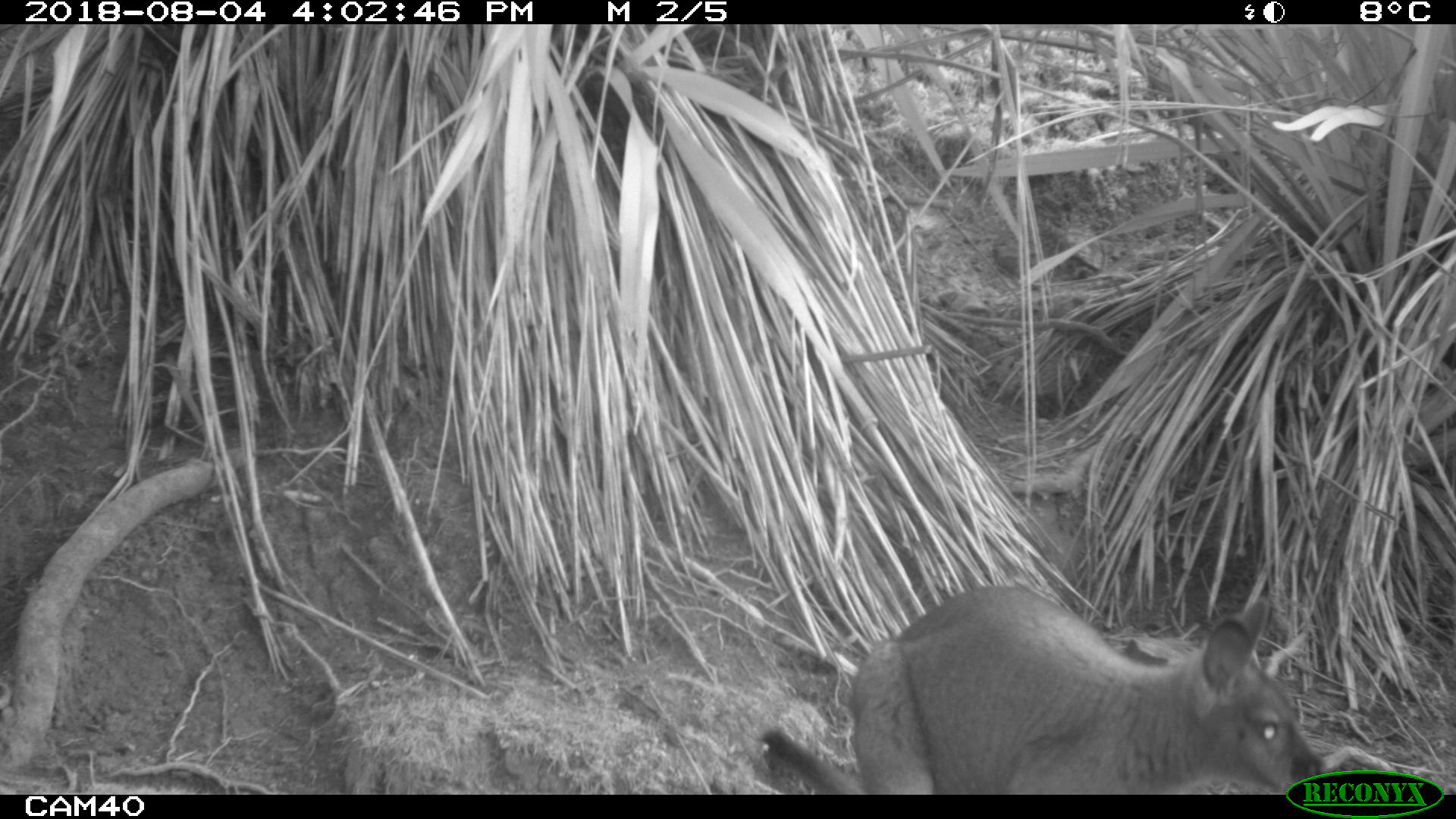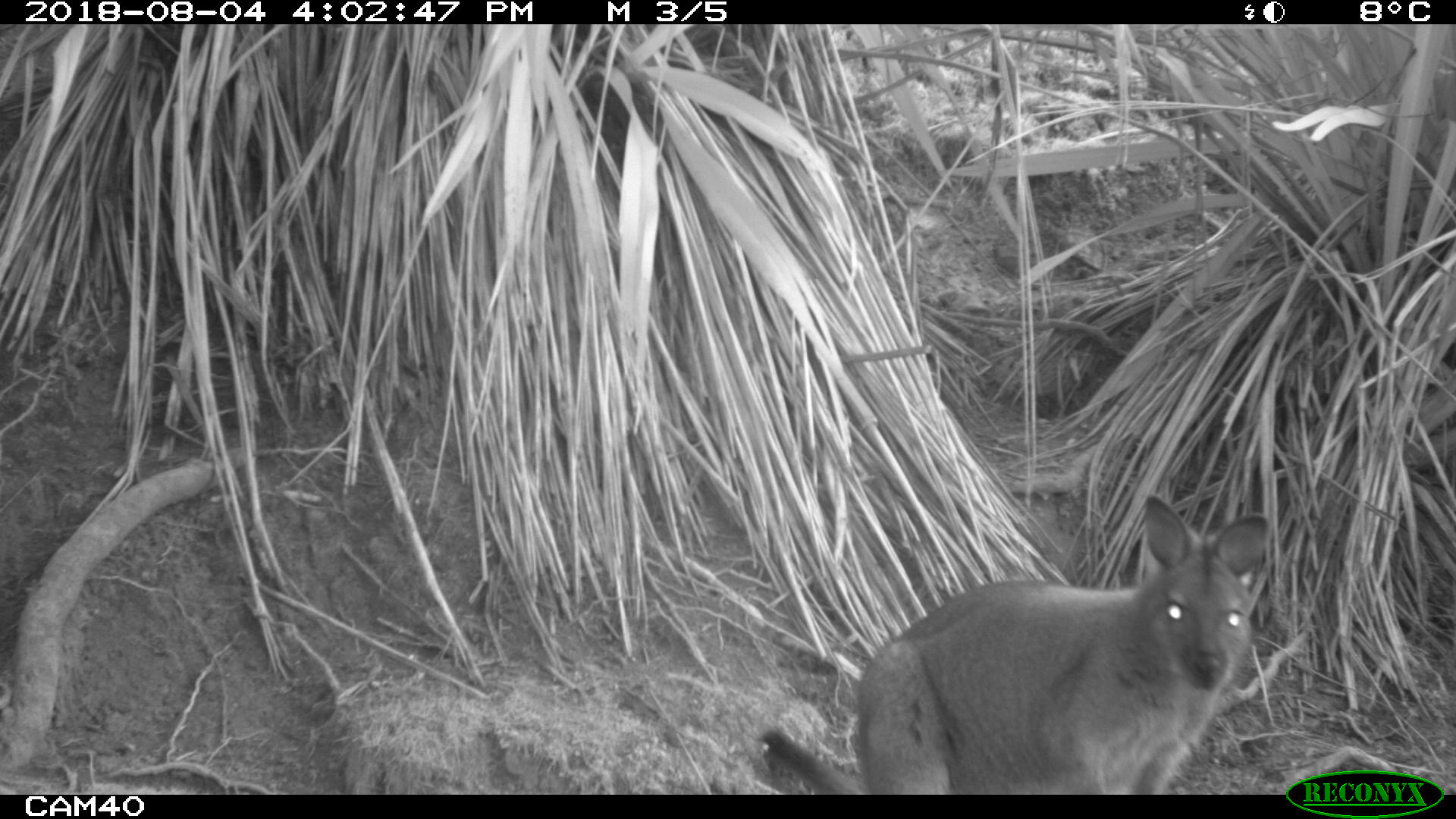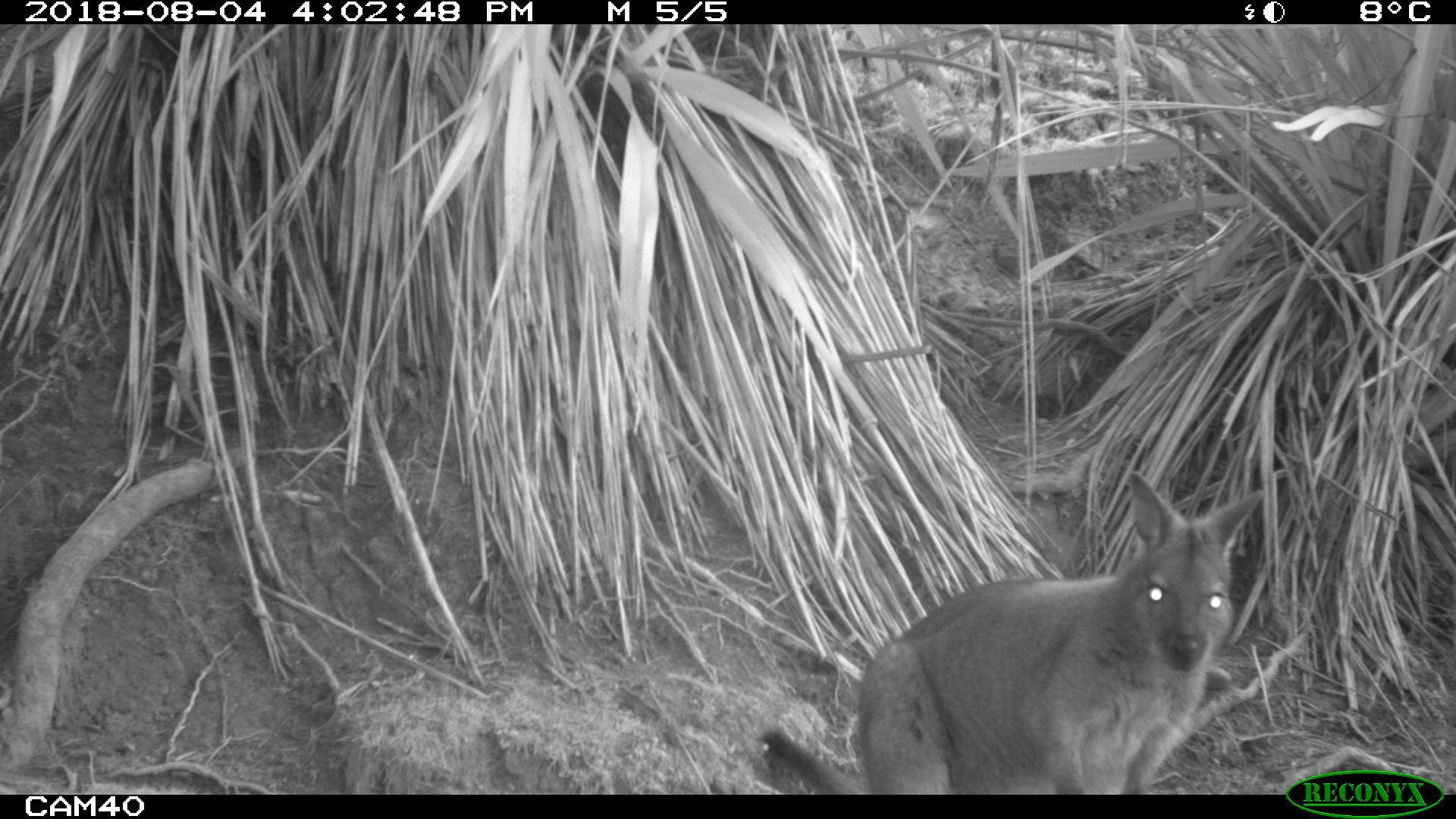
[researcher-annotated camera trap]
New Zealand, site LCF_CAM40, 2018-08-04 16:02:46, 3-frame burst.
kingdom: Animalia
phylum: Chordata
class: Mammalia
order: Diprotodontia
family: Macropodidae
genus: Notamacropus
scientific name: Notamacropus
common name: wallaby